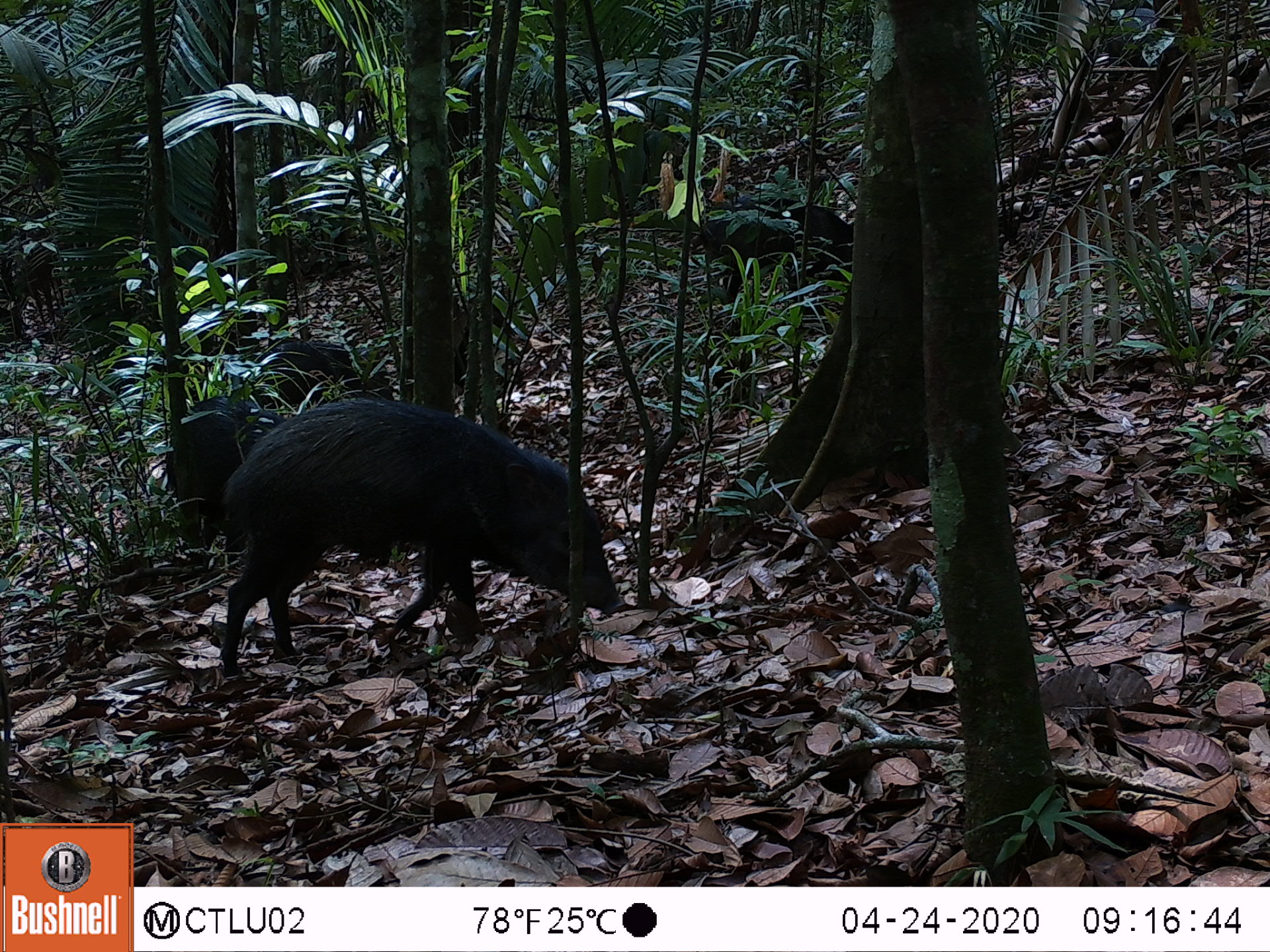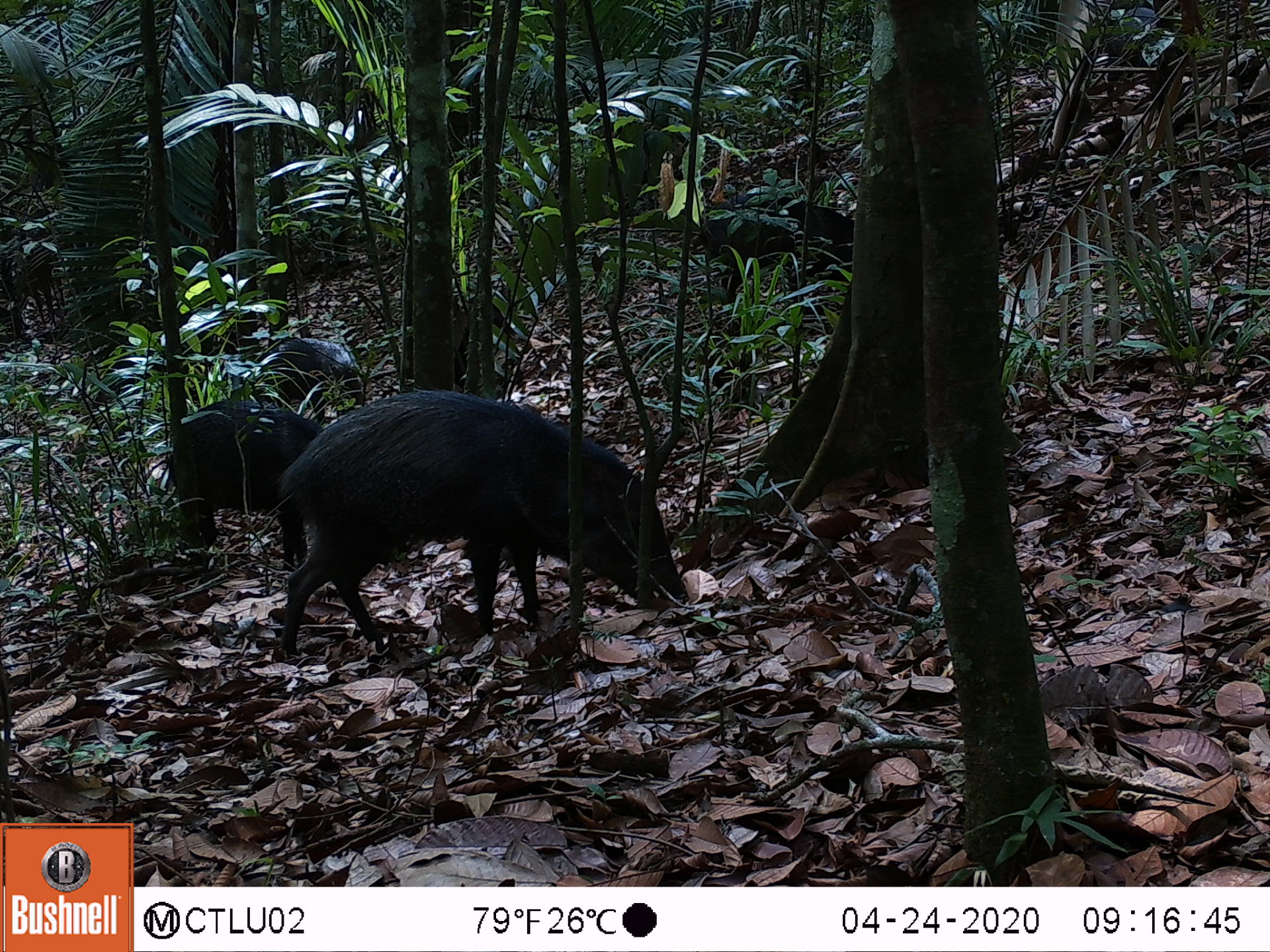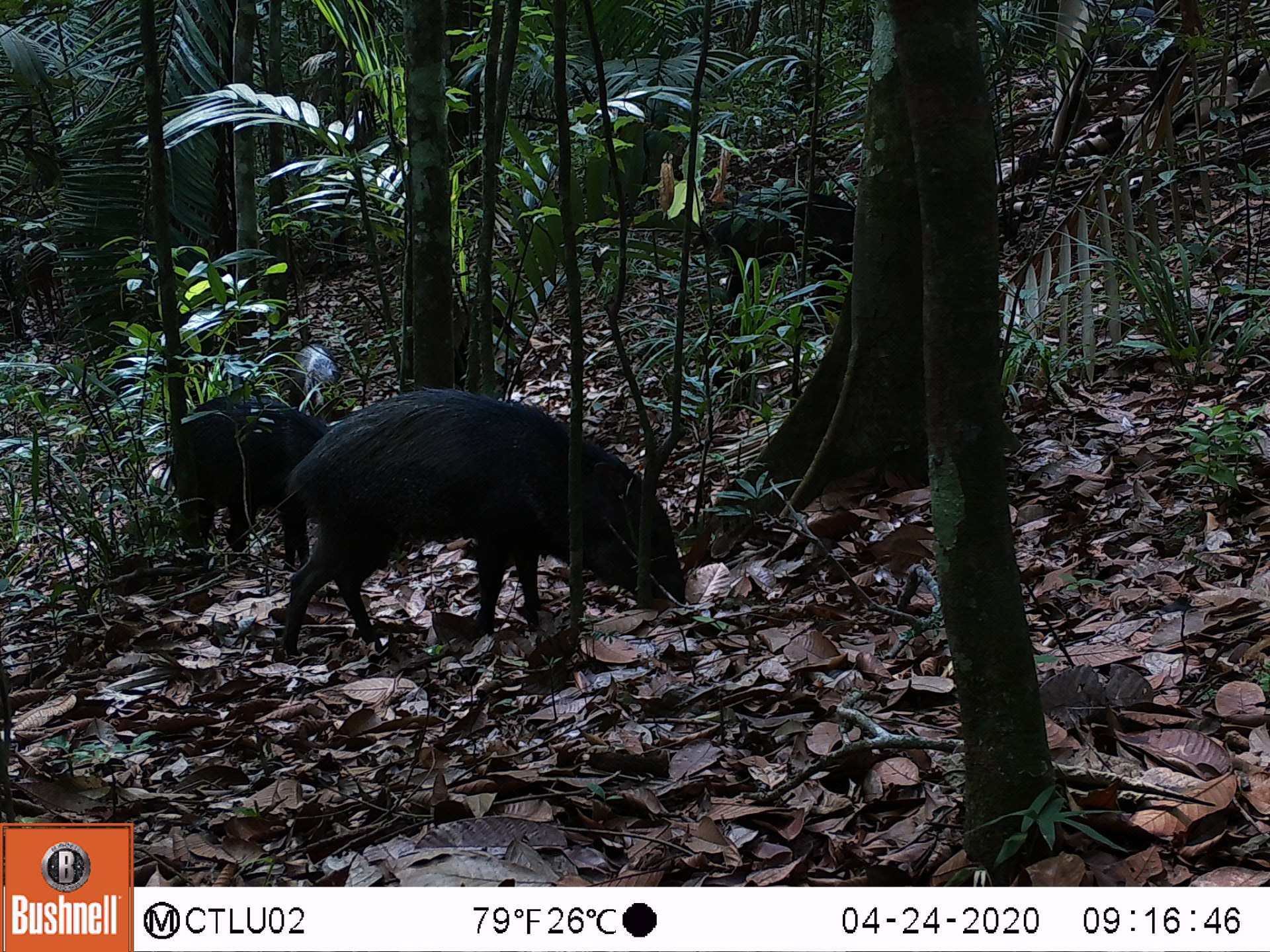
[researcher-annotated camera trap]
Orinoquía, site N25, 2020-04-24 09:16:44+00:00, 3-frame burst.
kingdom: Animalia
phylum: Chordata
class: Mammalia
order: Artiodactyla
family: Tayassuidae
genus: Pecari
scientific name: Pecari tajacu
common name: collared peccary